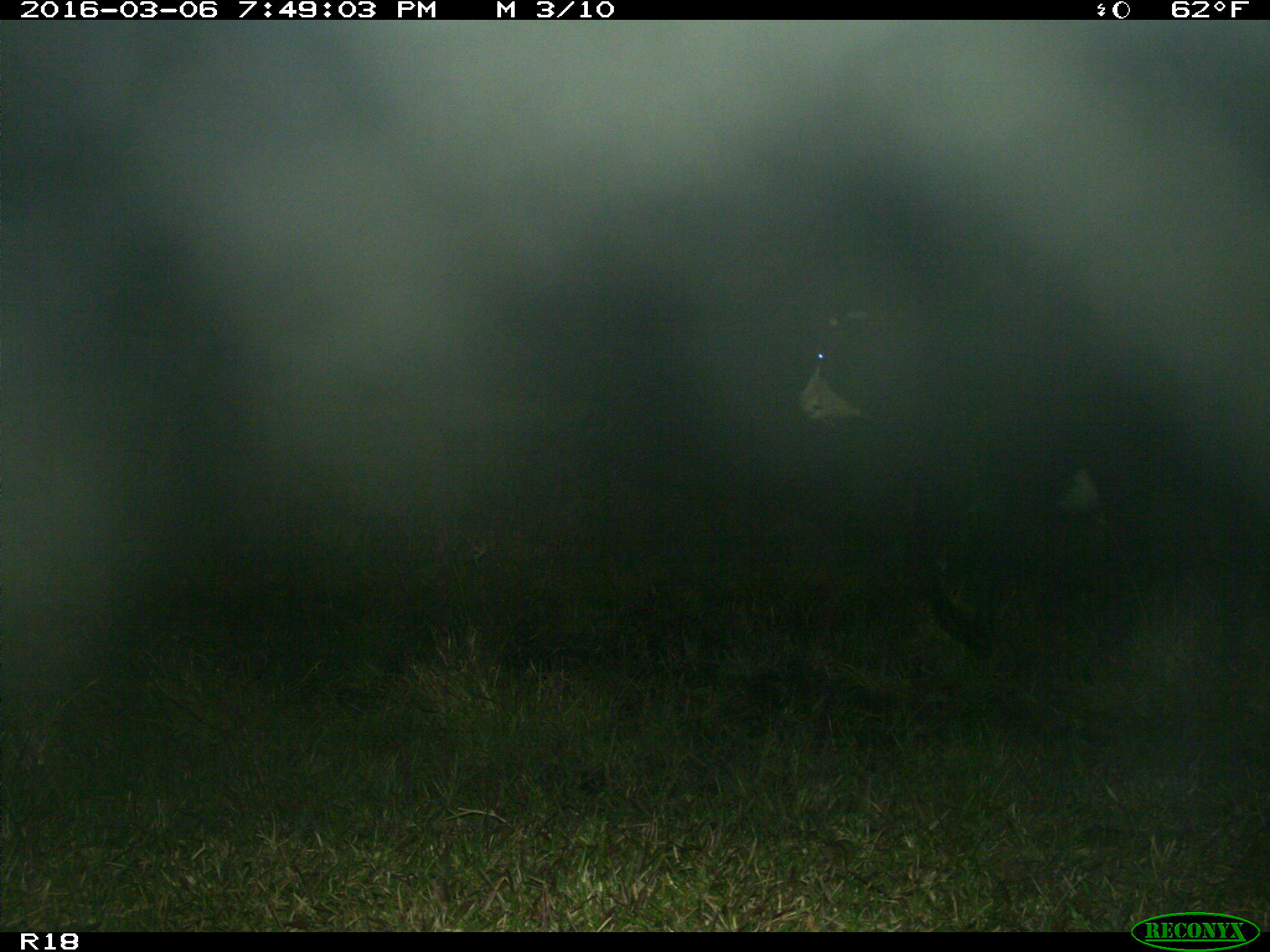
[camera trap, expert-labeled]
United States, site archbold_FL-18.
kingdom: Animalia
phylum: Chordata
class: Mammalia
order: Artiodactyla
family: Bovidae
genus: Bos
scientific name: Bos taurus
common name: domestic cow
Bos taurus (domestic cow).